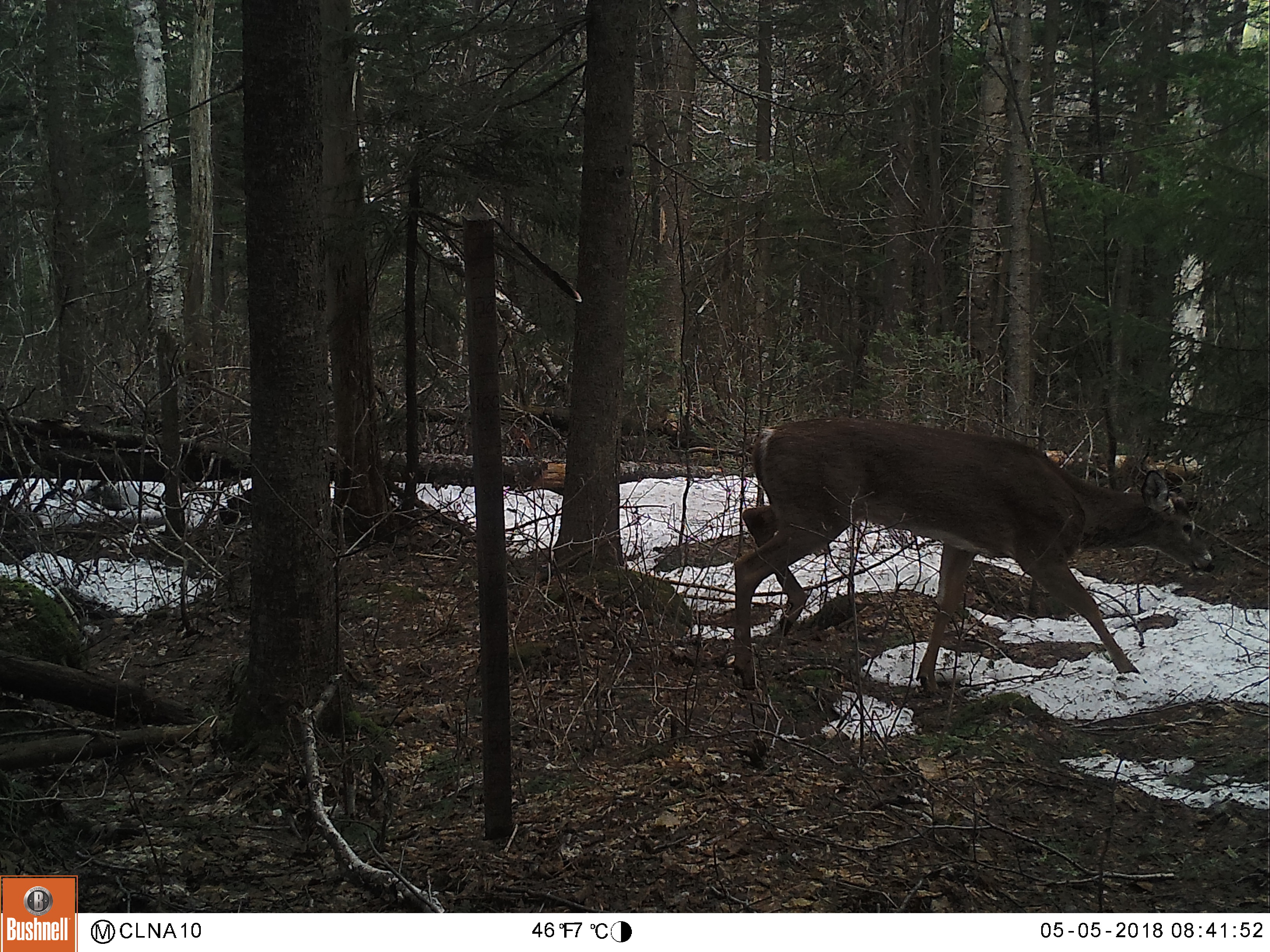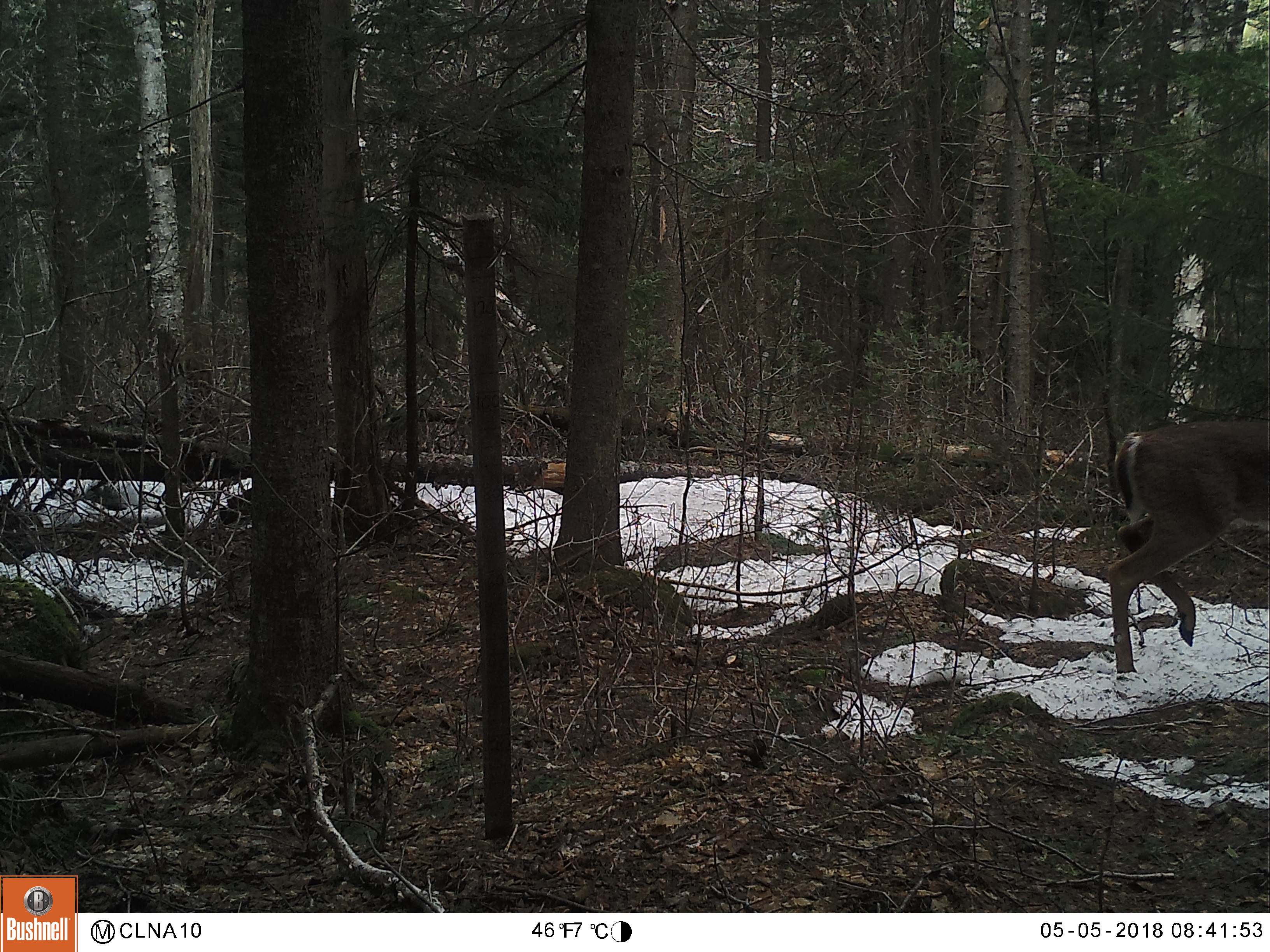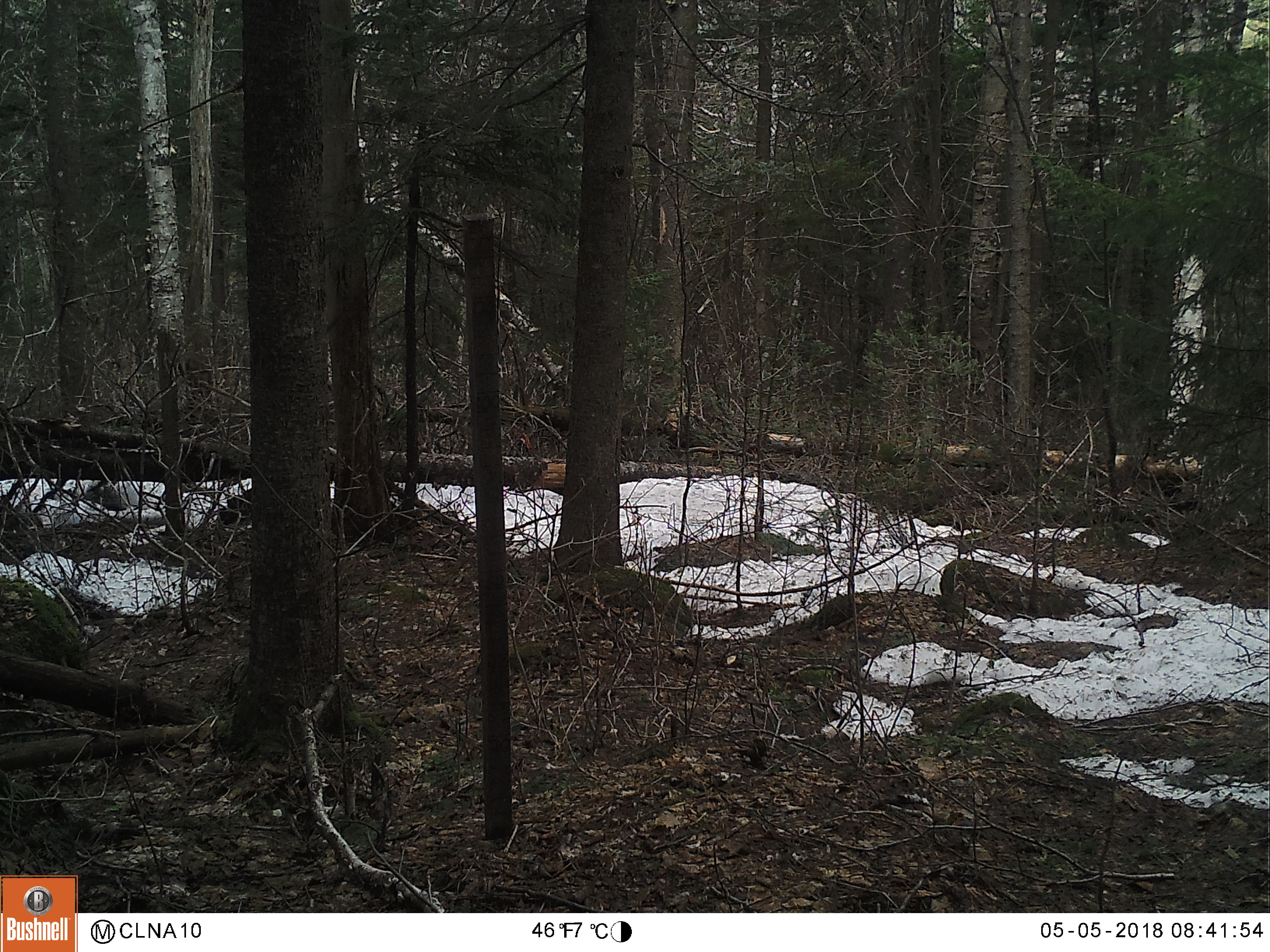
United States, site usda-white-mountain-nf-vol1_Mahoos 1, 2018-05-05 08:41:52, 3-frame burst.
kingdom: Animalia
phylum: Chordata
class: Mammalia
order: Artiodactyla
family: Cervidae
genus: Odocoileus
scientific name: Odocoileus virginianus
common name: white-tailed deer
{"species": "white-tailed deer (Odocoileus virginianus)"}